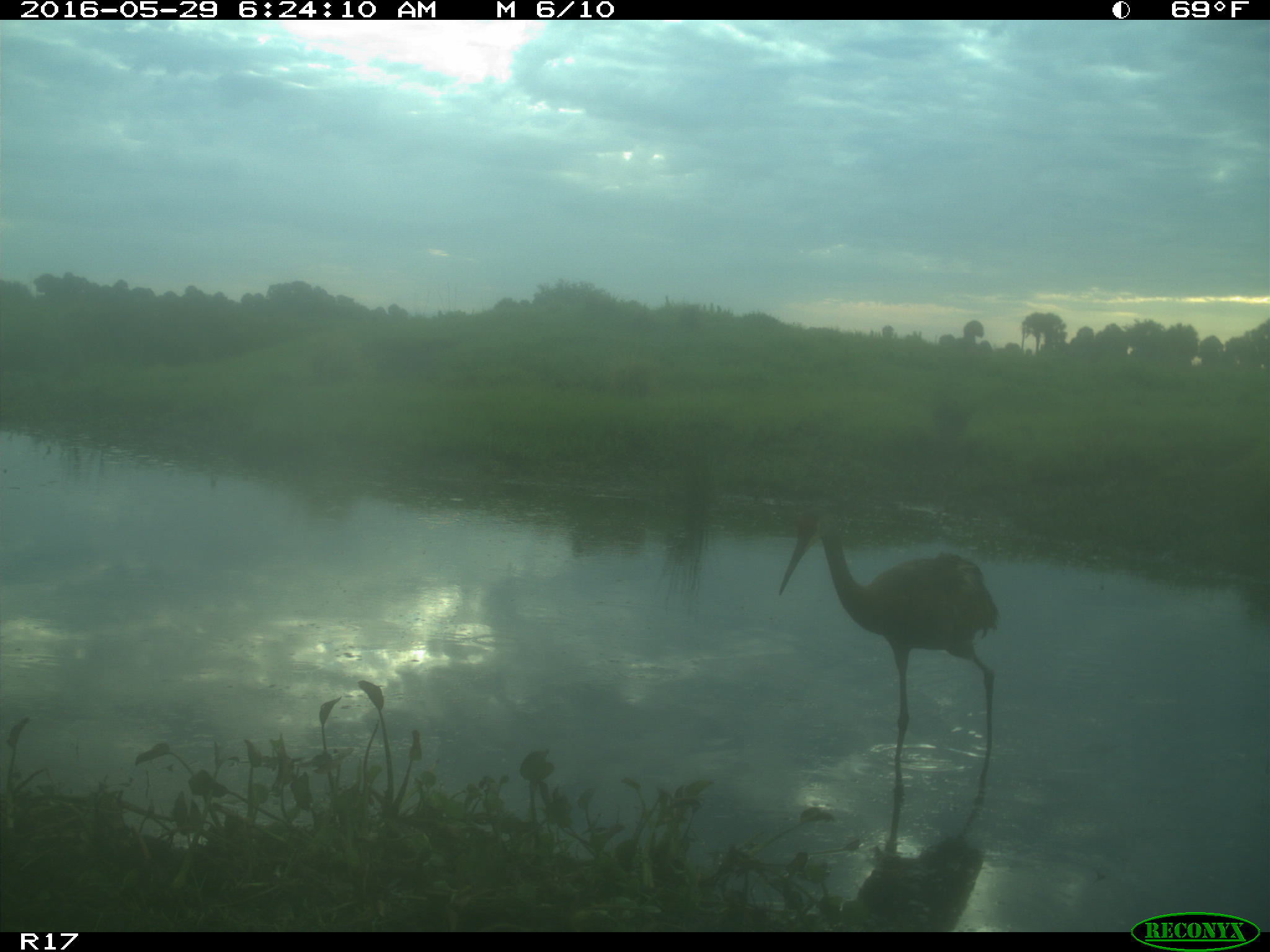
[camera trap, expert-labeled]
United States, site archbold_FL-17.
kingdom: Animalia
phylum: Chordata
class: Mammalia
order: Artiodactyla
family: Bovidae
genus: Bos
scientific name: Bos taurus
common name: domestic cow